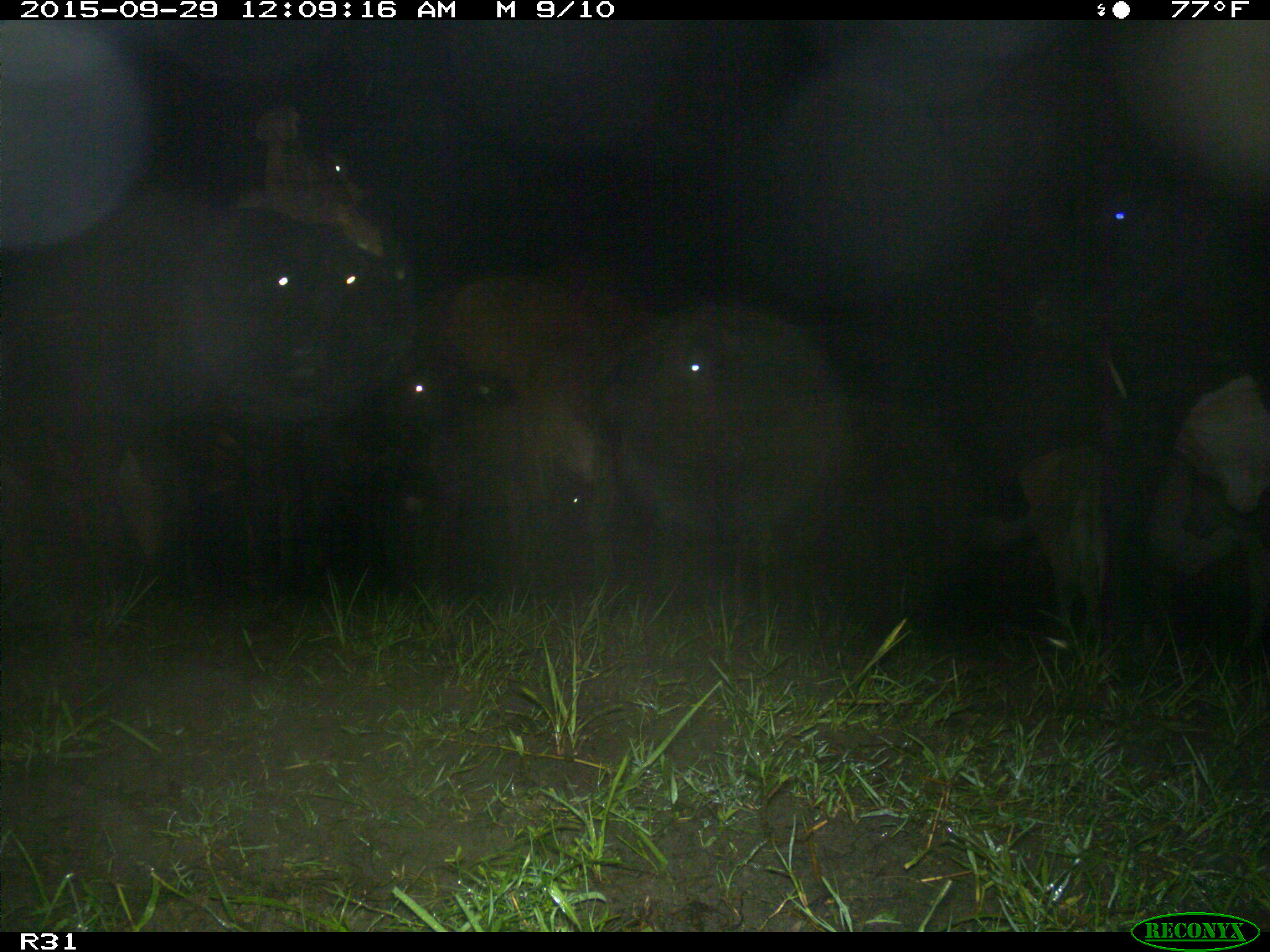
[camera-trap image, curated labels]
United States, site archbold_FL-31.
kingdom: Animalia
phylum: Chordata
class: Mammalia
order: Artiodactyla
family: Bovidae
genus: Bos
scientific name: Bos taurus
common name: domestic cow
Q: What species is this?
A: Bos taurus (domestic cow).